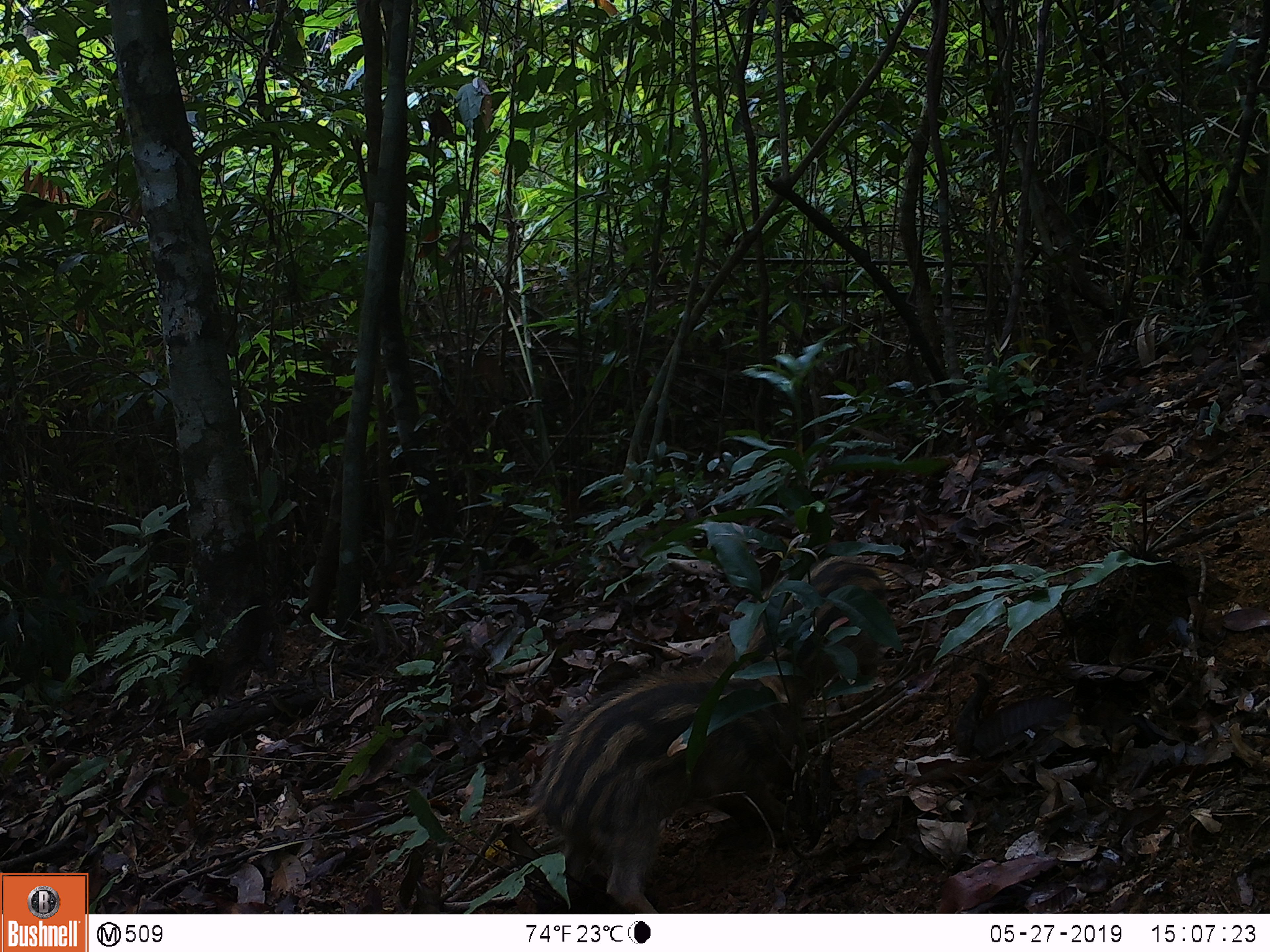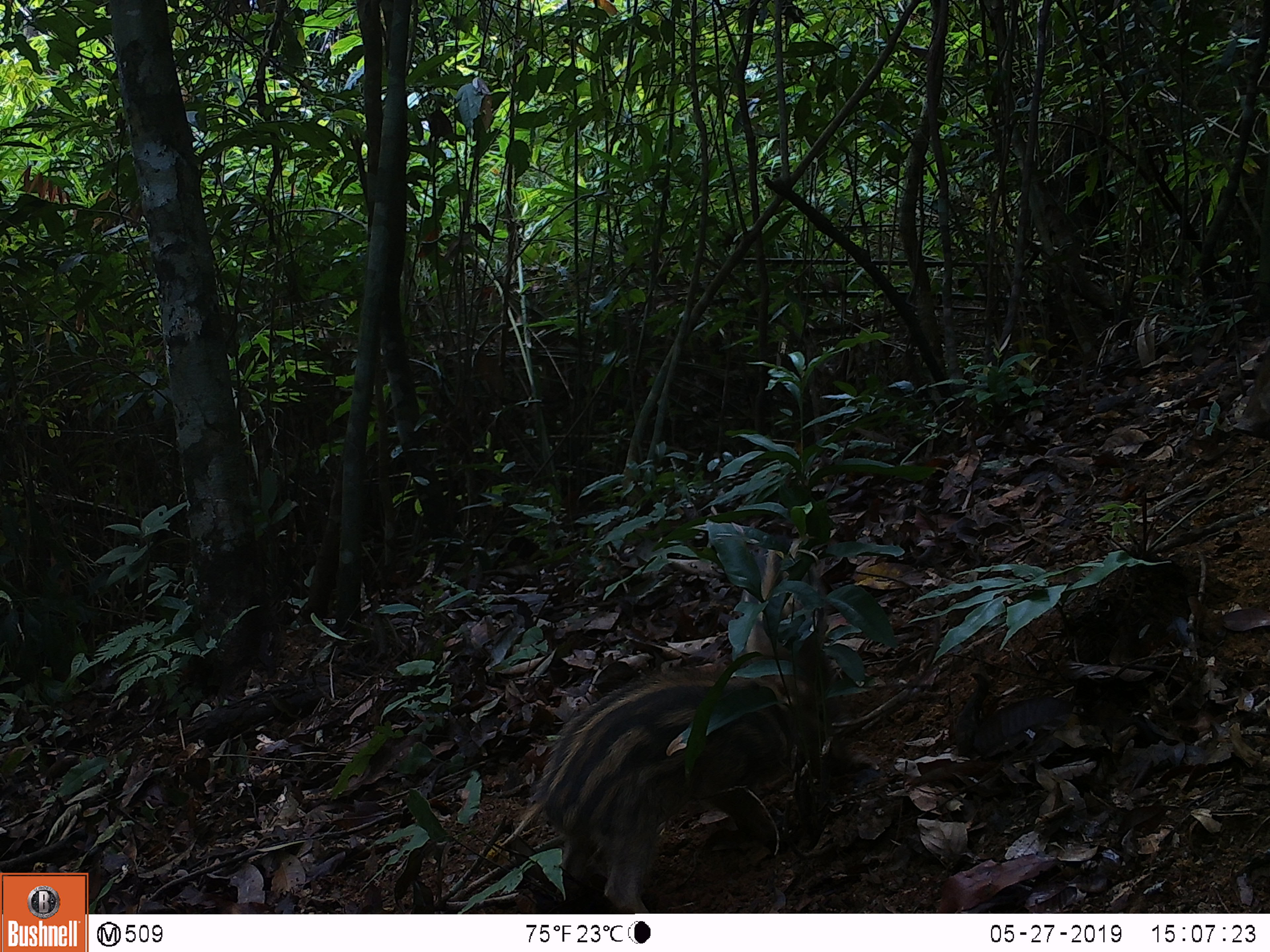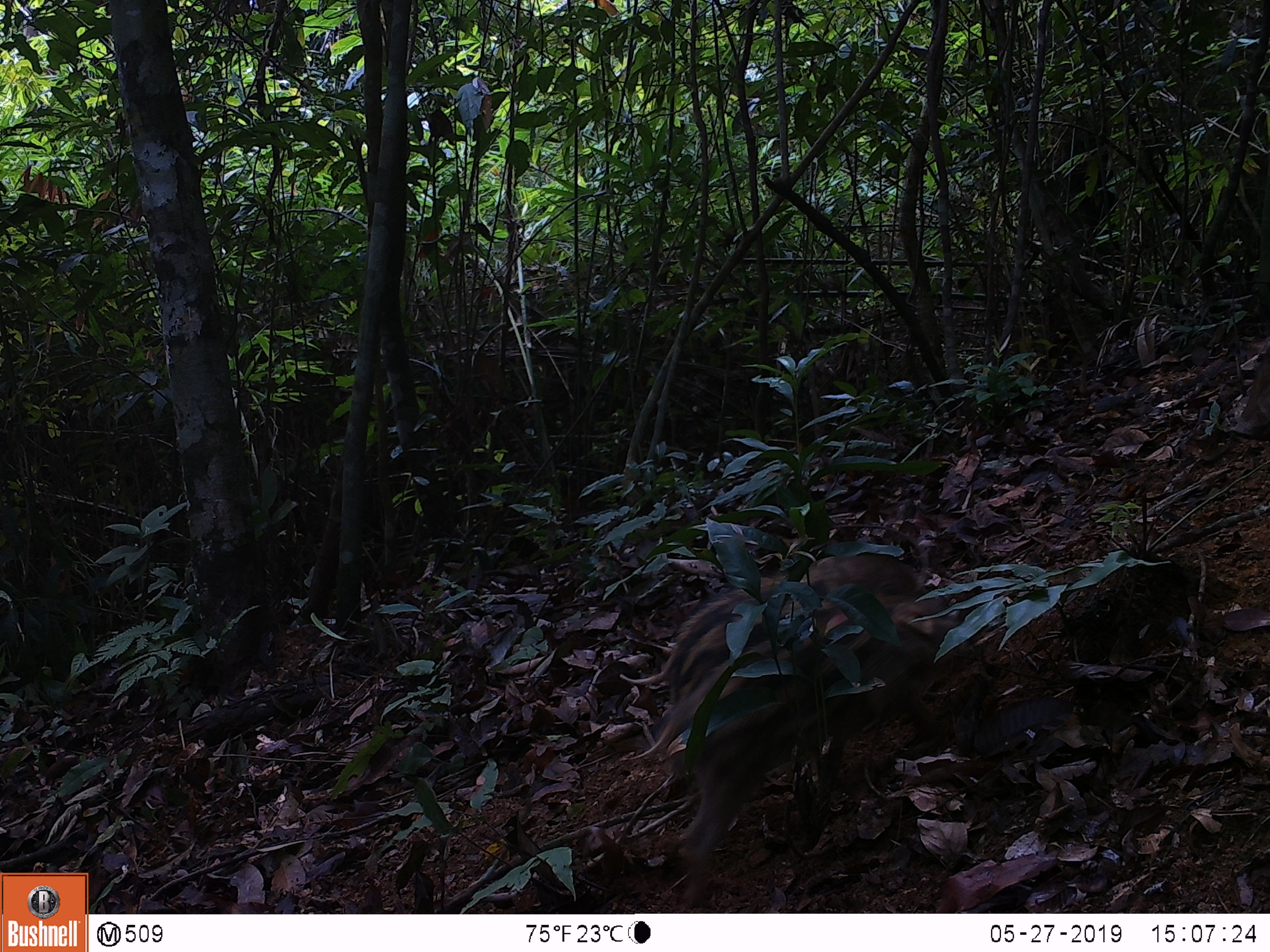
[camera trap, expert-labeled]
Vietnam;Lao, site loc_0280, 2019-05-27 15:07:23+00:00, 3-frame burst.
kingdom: Animalia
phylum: Chordata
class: Mammalia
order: Artiodactyla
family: Suidae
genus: Sus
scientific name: Sus scrofa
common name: eurasian wild pig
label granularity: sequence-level